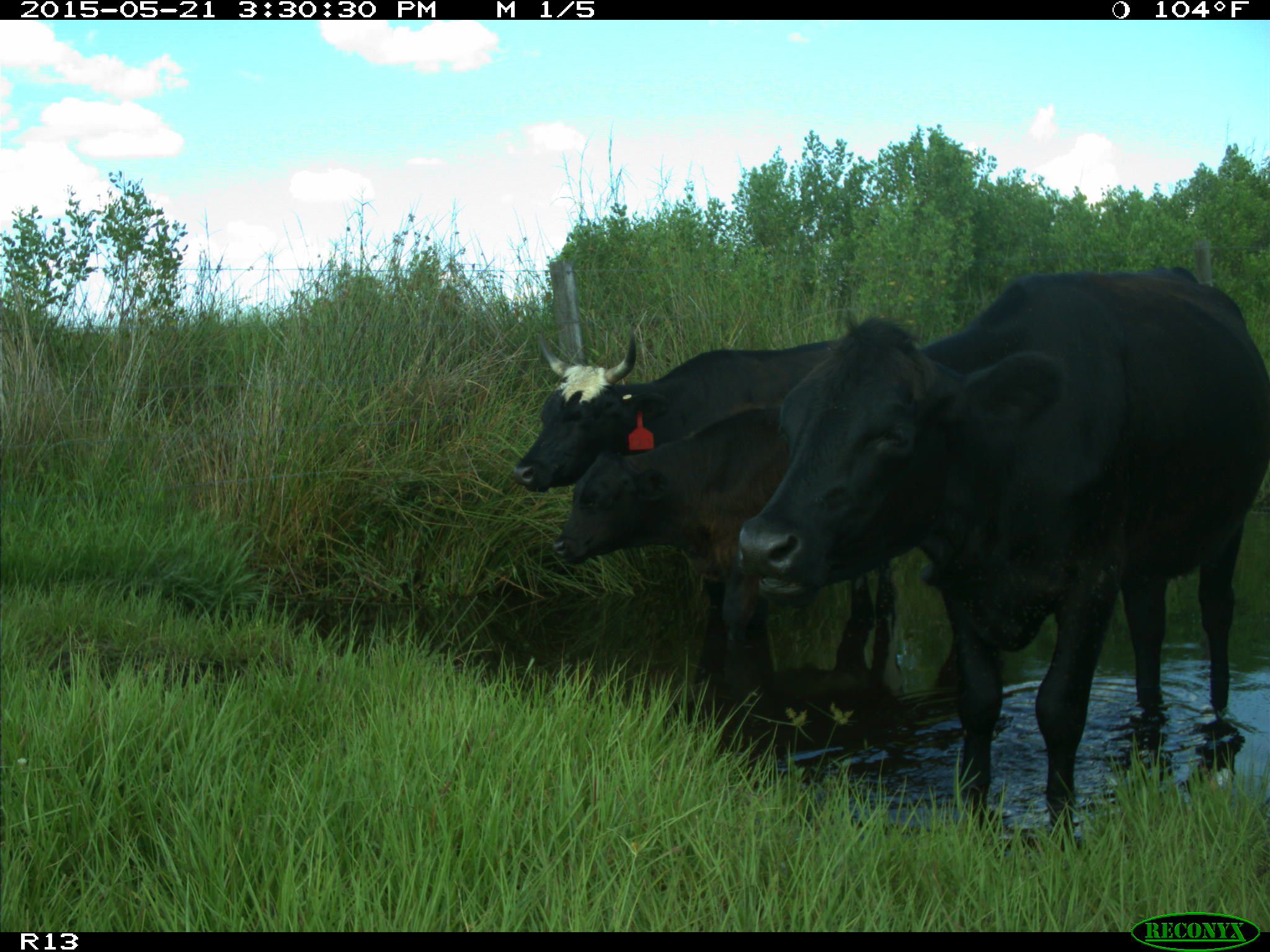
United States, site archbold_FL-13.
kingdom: Animalia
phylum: Chordata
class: Mammalia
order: Artiodactyla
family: Bovidae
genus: Bos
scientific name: Bos taurus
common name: domestic cow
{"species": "Bos taurus (domestic cow)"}